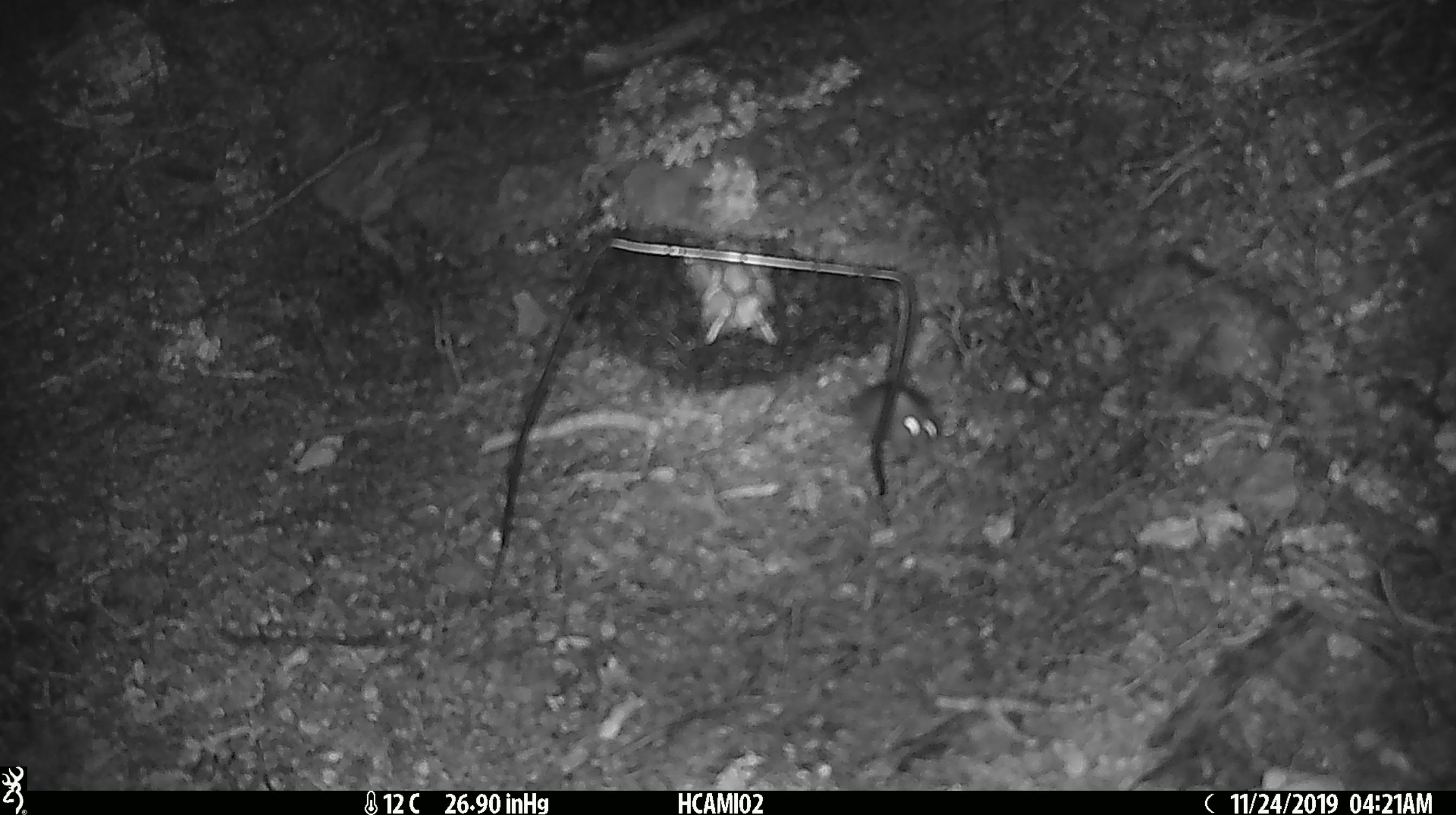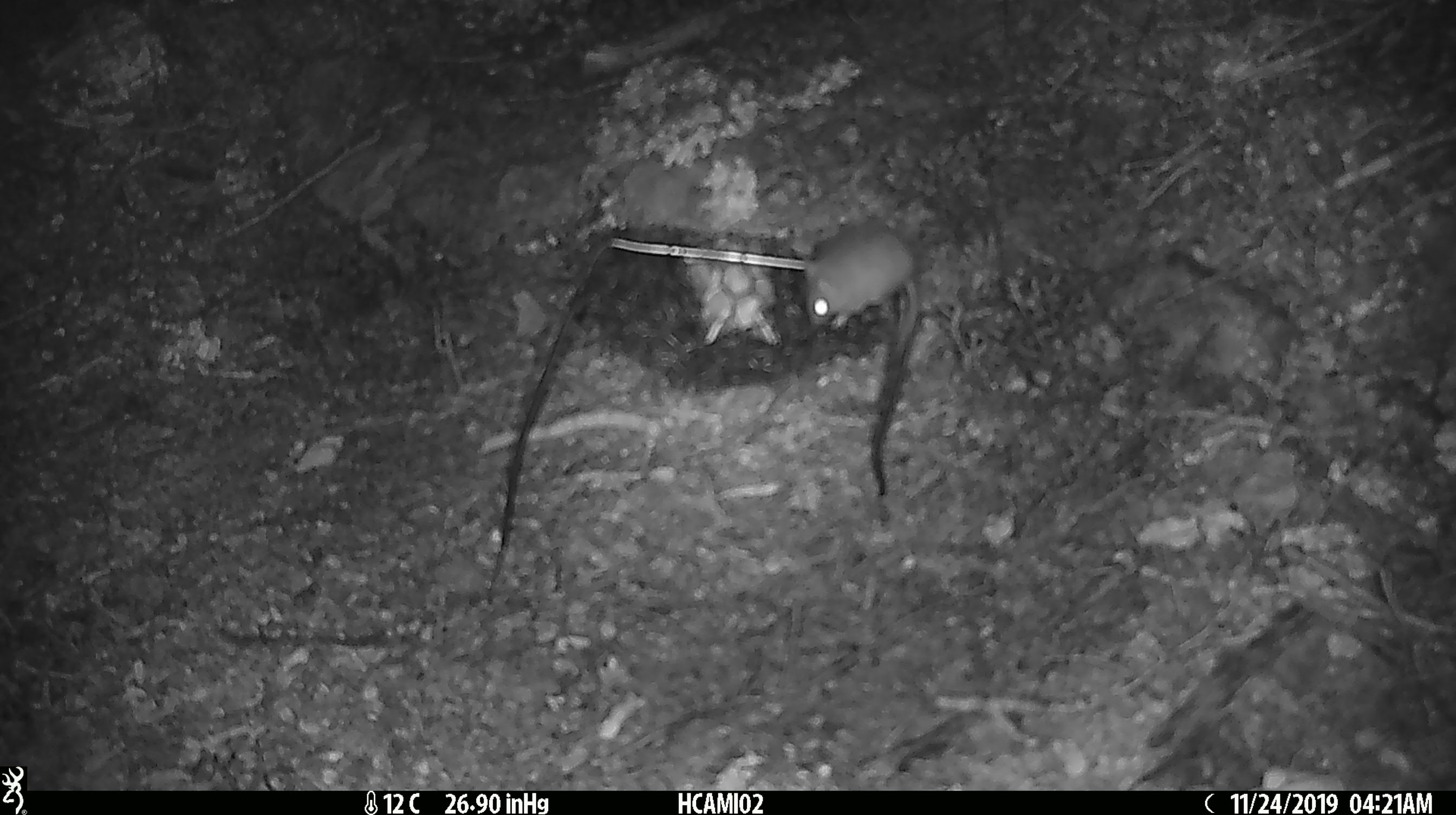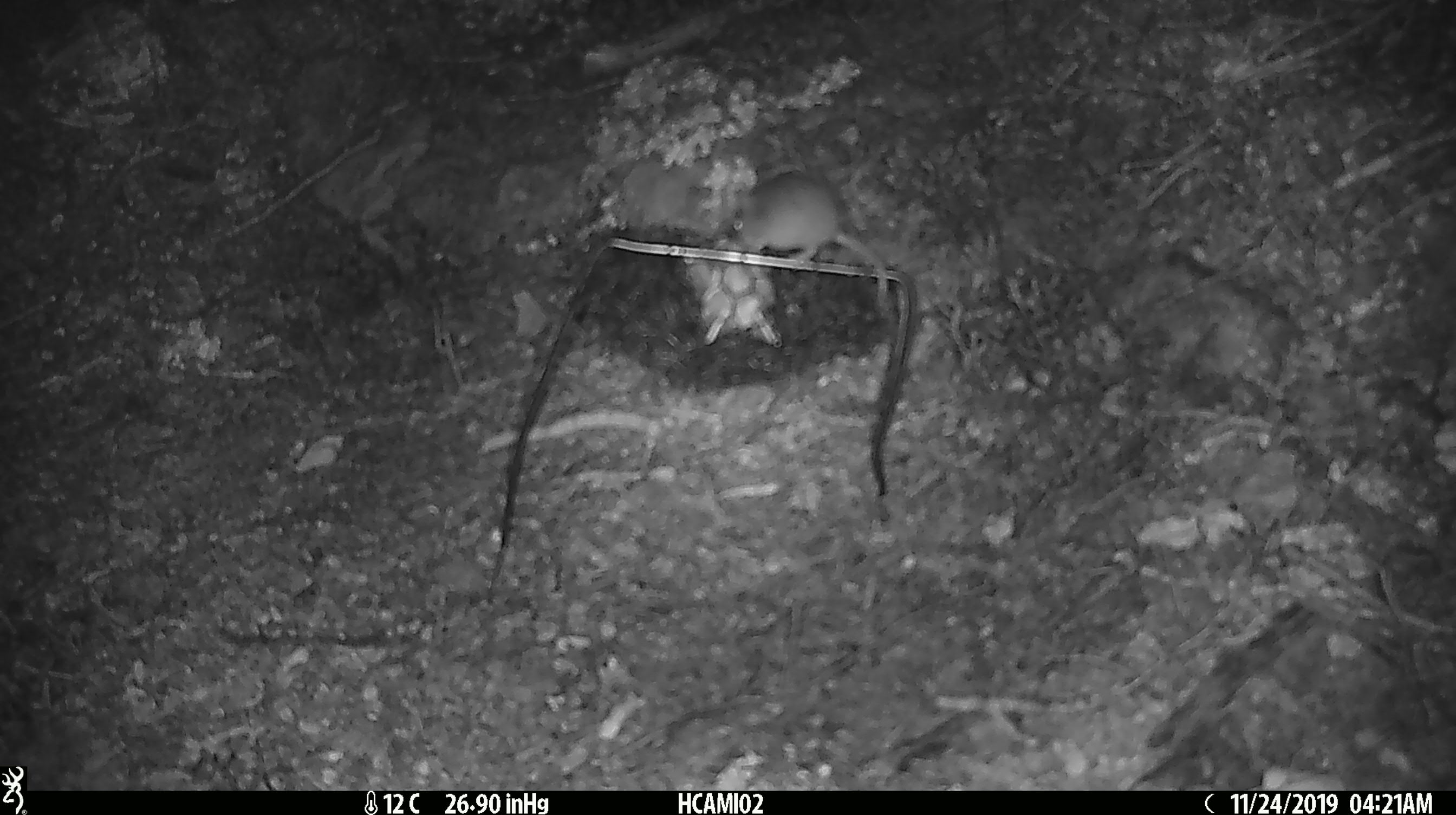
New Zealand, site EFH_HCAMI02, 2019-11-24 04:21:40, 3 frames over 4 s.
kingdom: Animalia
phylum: Chordata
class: Mammalia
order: Rodentia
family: Muridae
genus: Mus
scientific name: Mus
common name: mouse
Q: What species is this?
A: Mouse (Mus).